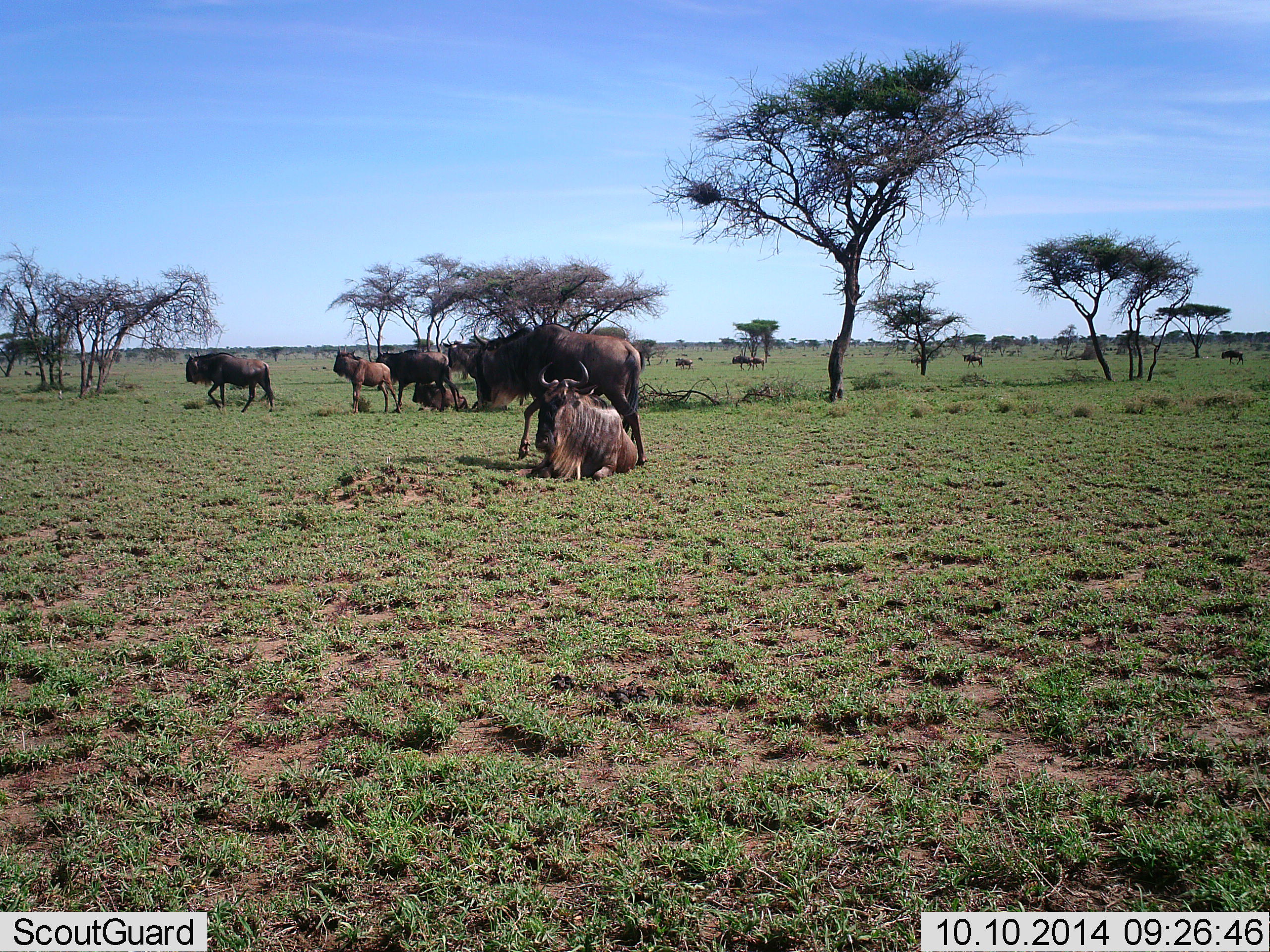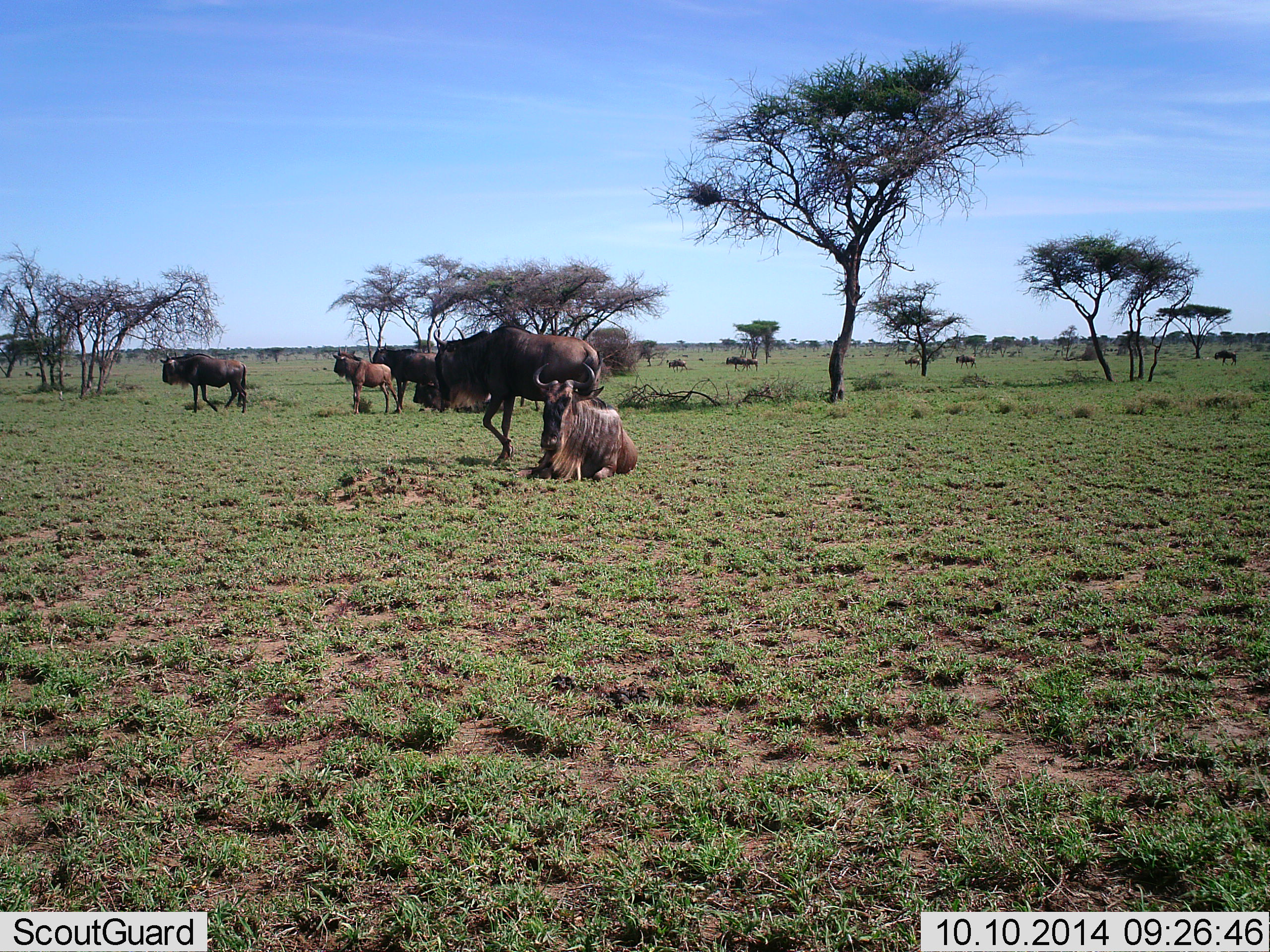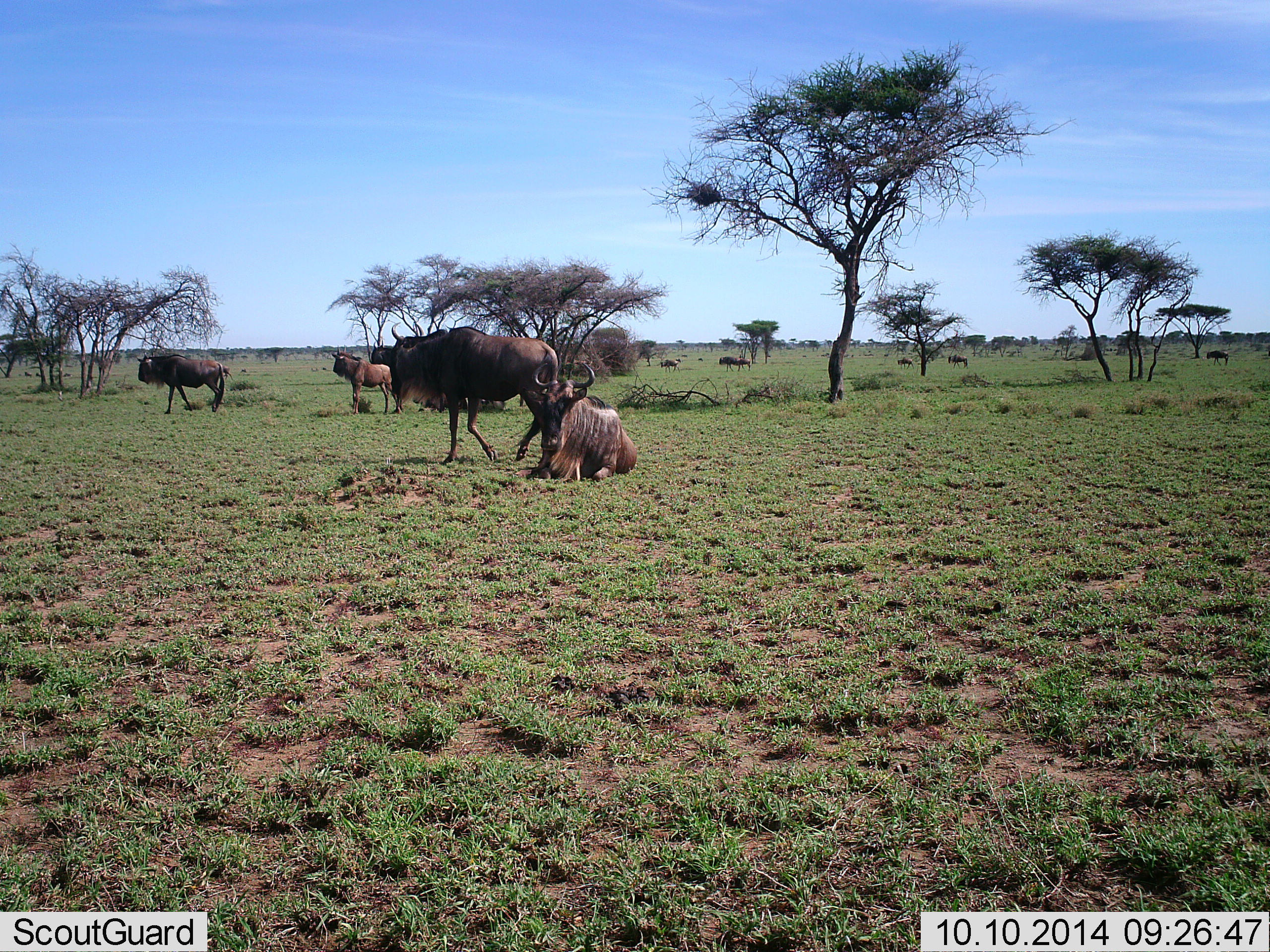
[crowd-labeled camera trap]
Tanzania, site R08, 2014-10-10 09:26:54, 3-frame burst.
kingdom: Animalia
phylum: Chordata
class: Mammalia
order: Artiodactyla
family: Bovidae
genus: Connochaetes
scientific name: Connochaetes taurinus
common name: blue wildebeest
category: wildebeest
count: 11-50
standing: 80%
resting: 100%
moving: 70%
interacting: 10%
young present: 30%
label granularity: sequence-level